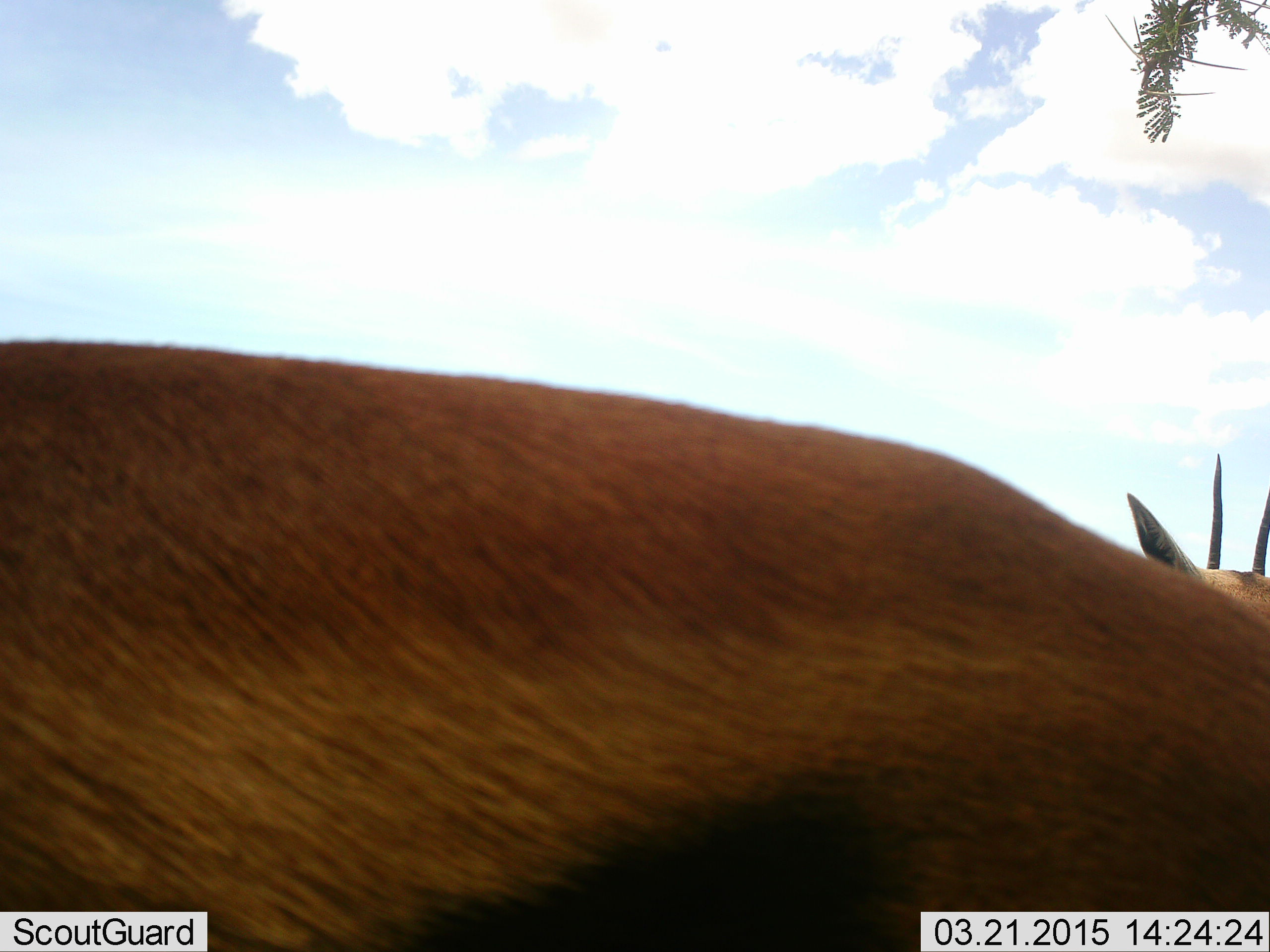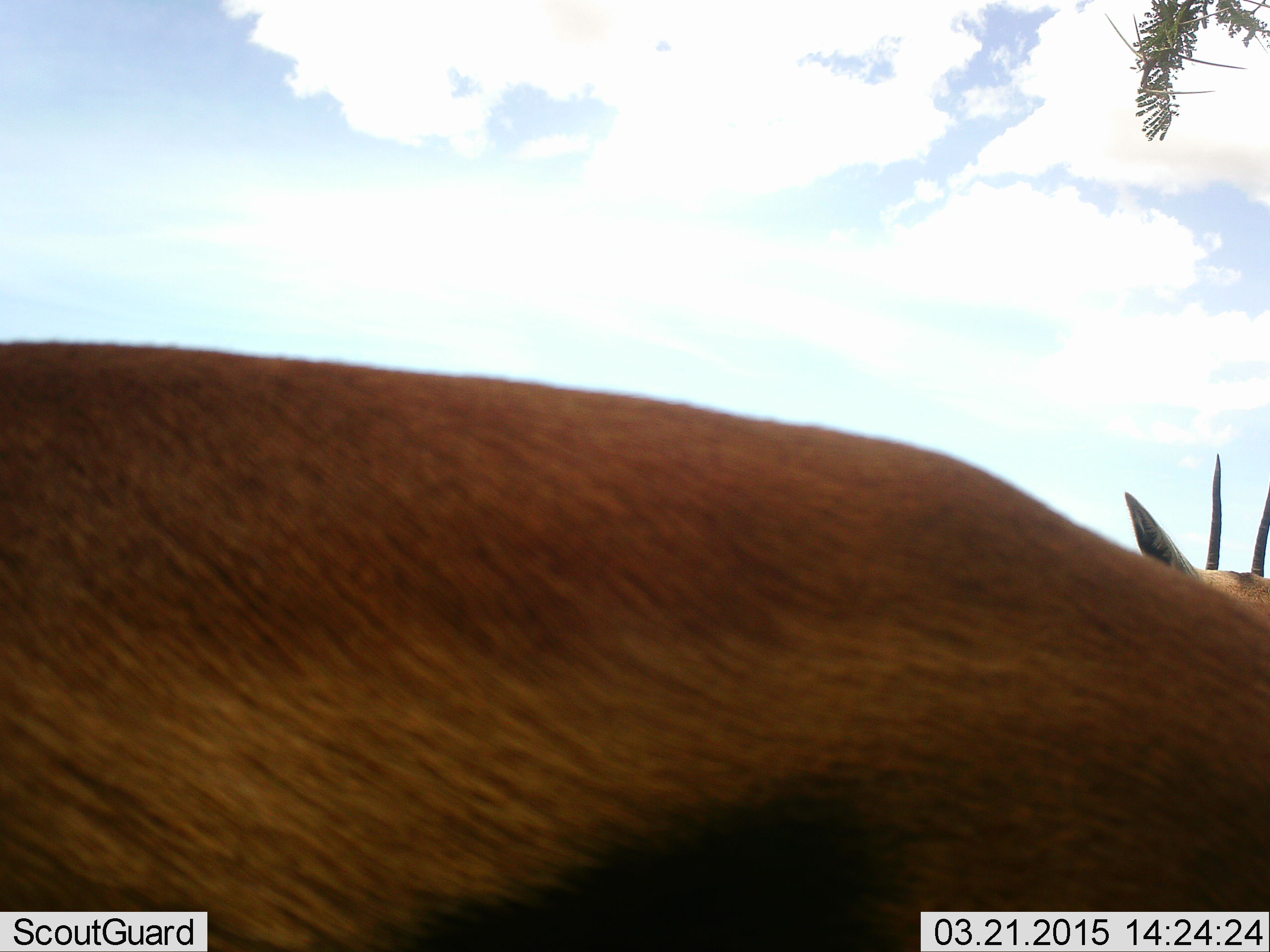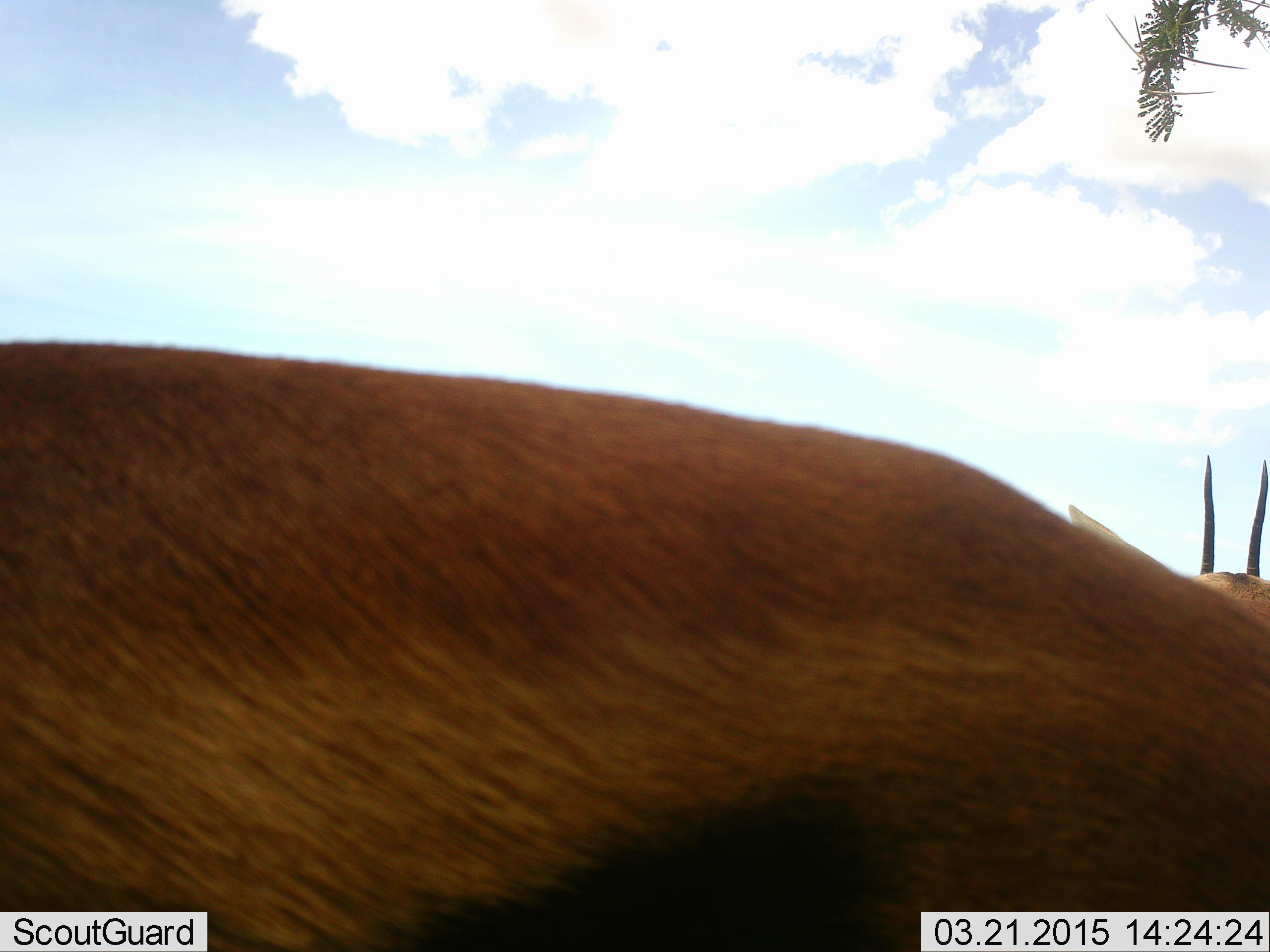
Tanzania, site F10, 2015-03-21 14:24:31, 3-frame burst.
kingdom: Animalia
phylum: Chordata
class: Mammalia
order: Artiodactyla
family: Bovidae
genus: Eudorcas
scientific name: Eudorcas thomsonii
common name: thomson's gazelle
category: gazellethomsons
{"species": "gazellethomsons (thomson's gazelle) (Eudorcas thomsonii)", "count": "1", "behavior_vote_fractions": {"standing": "100%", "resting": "10%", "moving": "0%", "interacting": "0%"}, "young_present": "0%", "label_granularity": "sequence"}